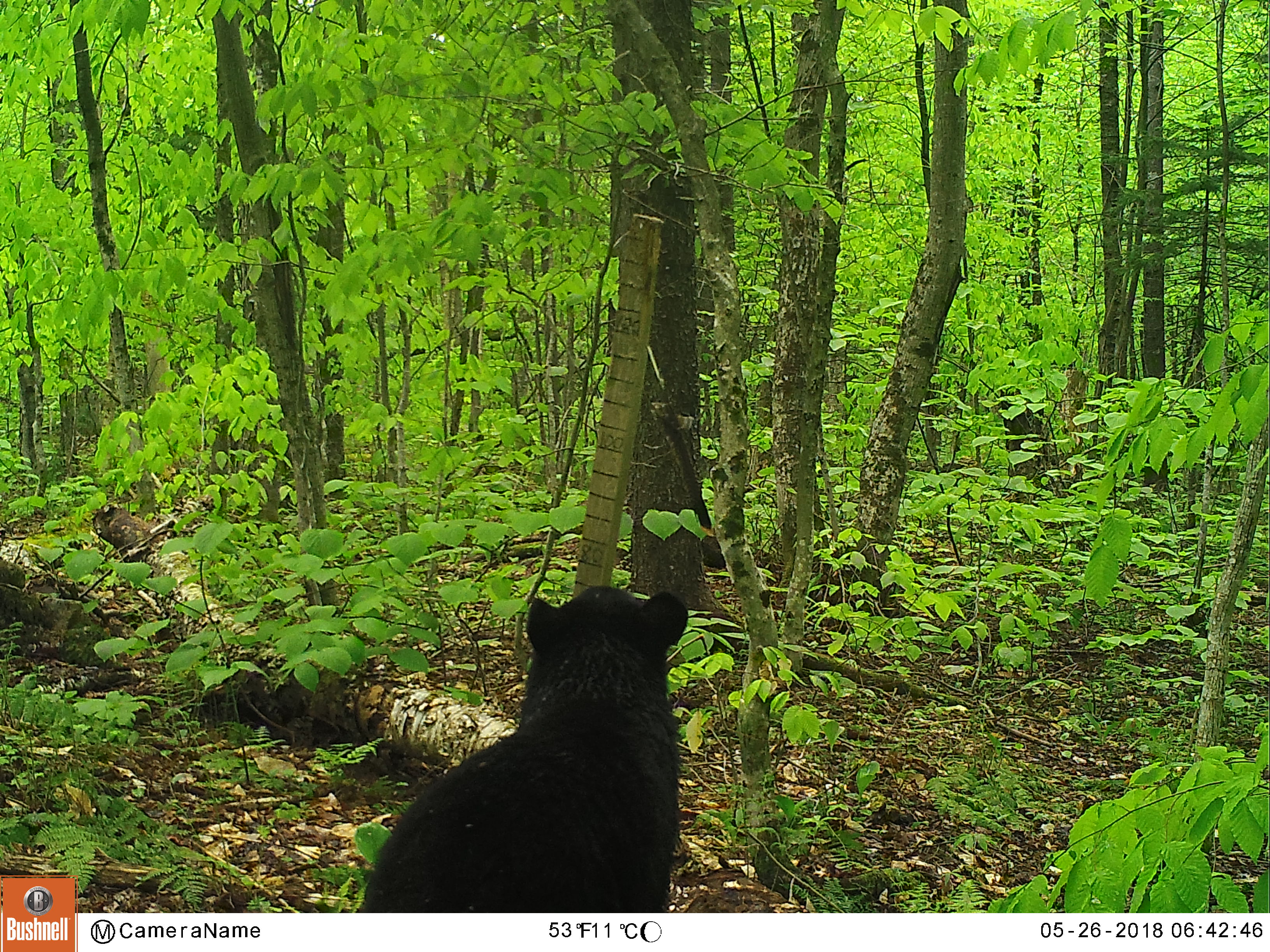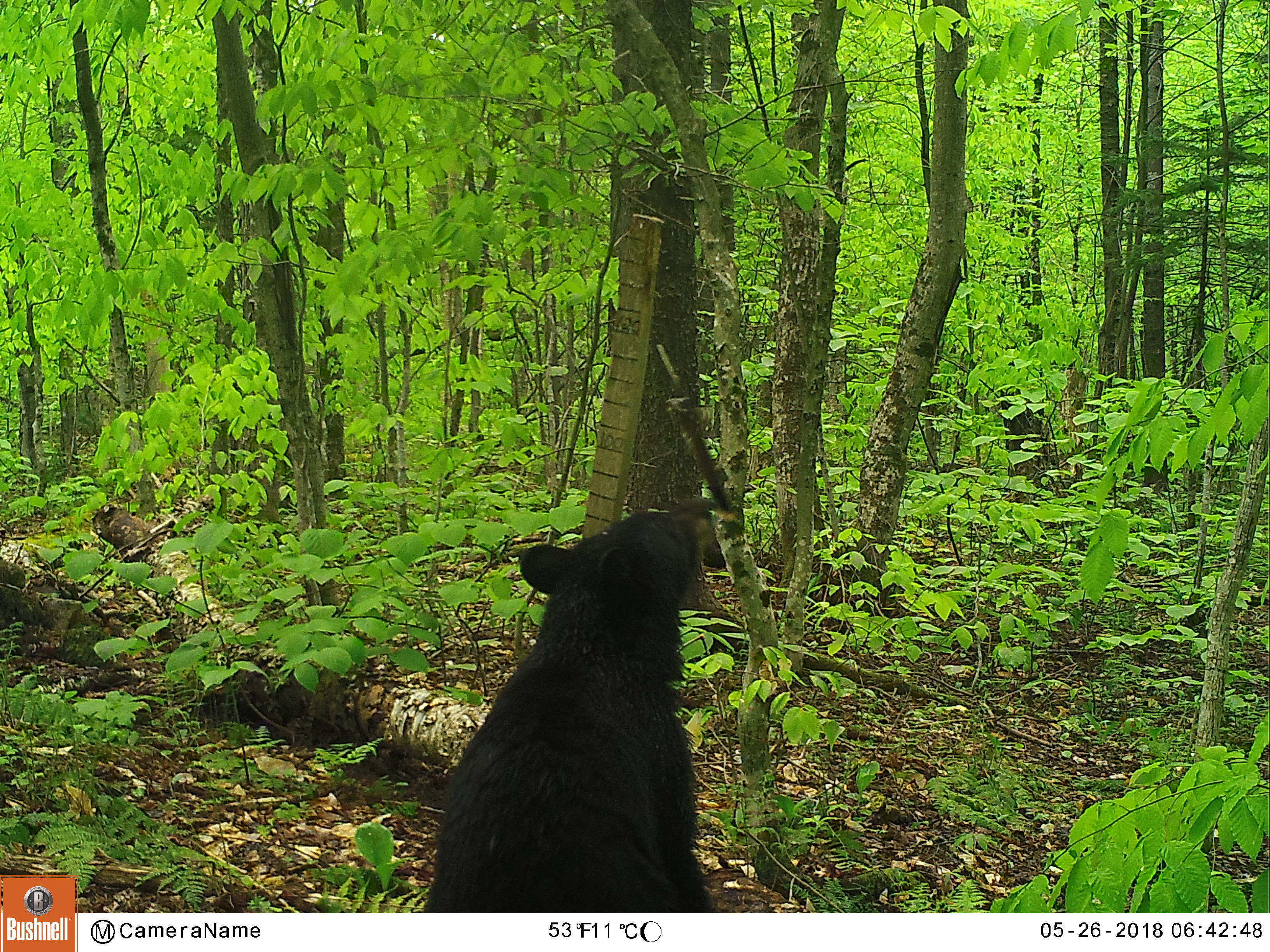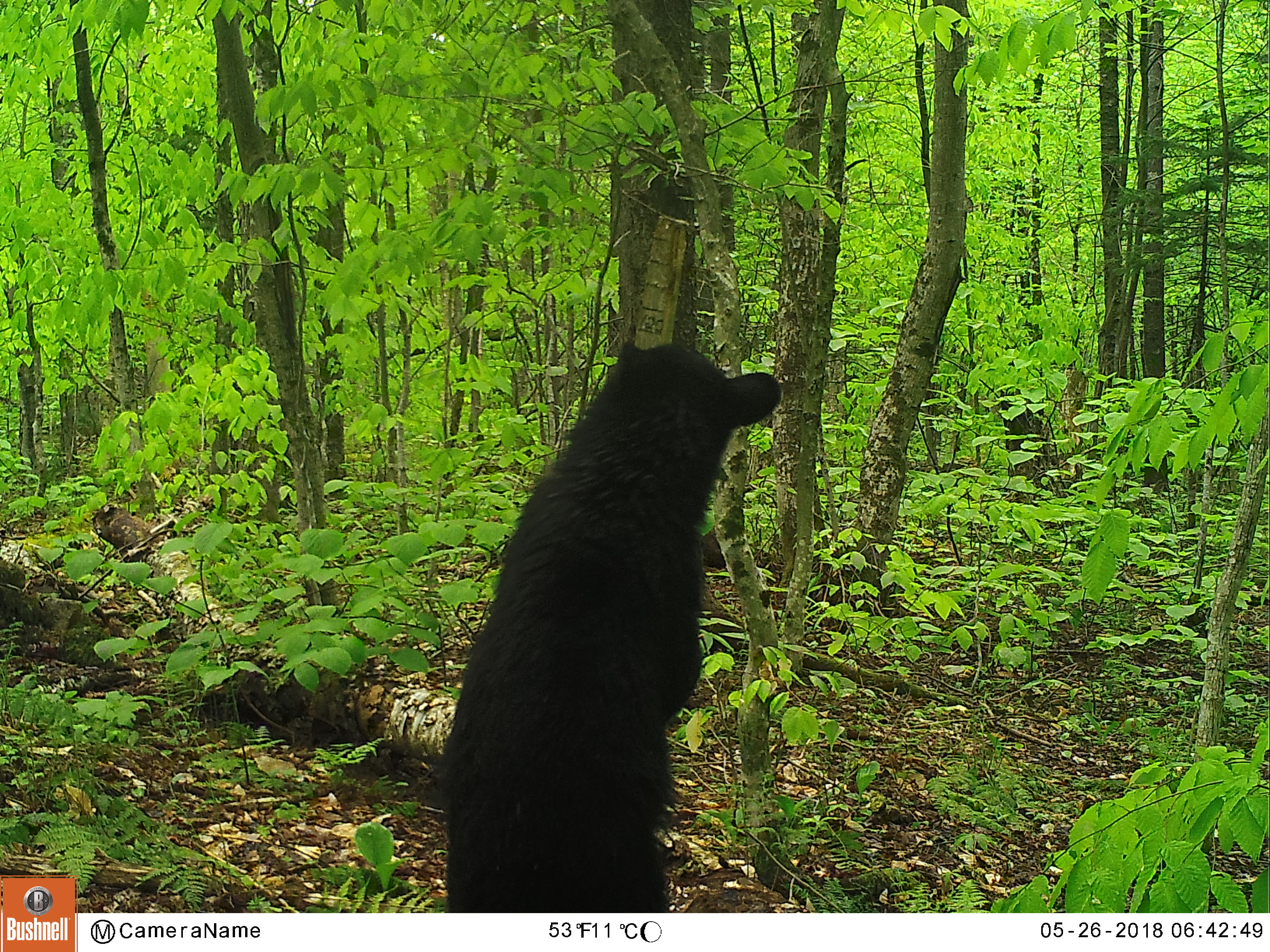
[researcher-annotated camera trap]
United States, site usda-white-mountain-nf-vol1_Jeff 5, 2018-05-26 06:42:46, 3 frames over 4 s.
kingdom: Animalia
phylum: Chordata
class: Mammalia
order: Carnivora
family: Ursidae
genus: Ursus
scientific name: Ursus americanus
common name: black bear